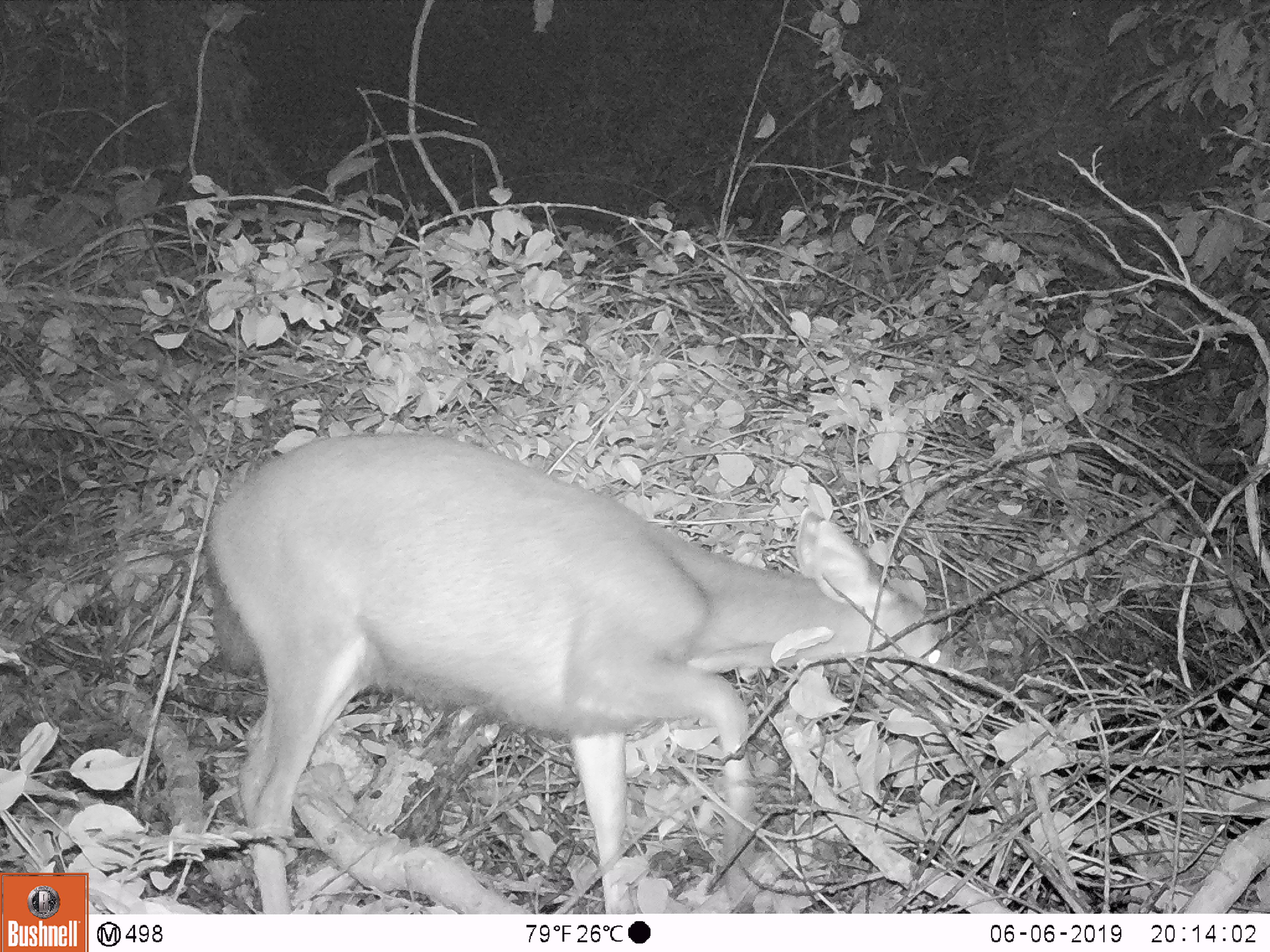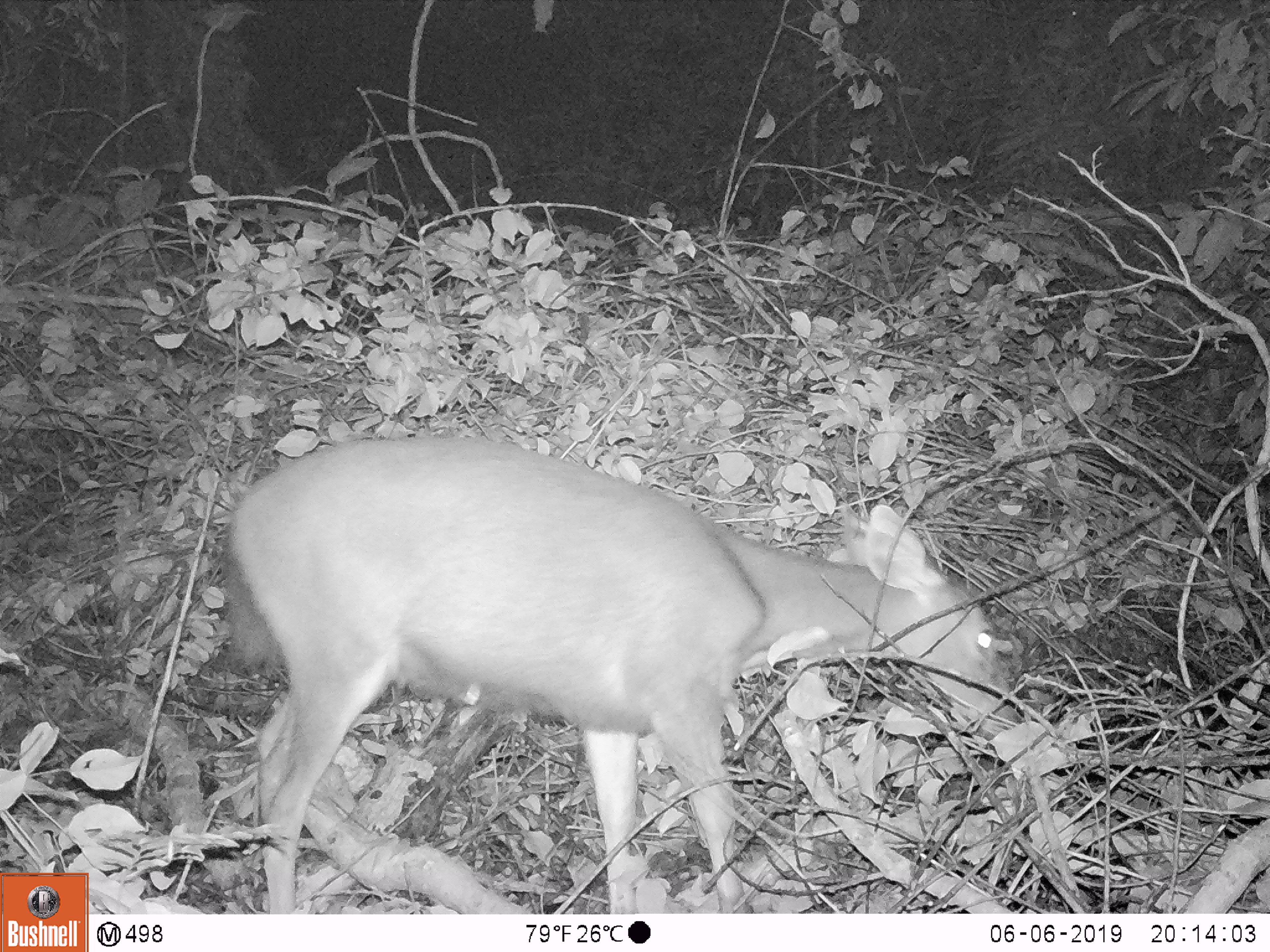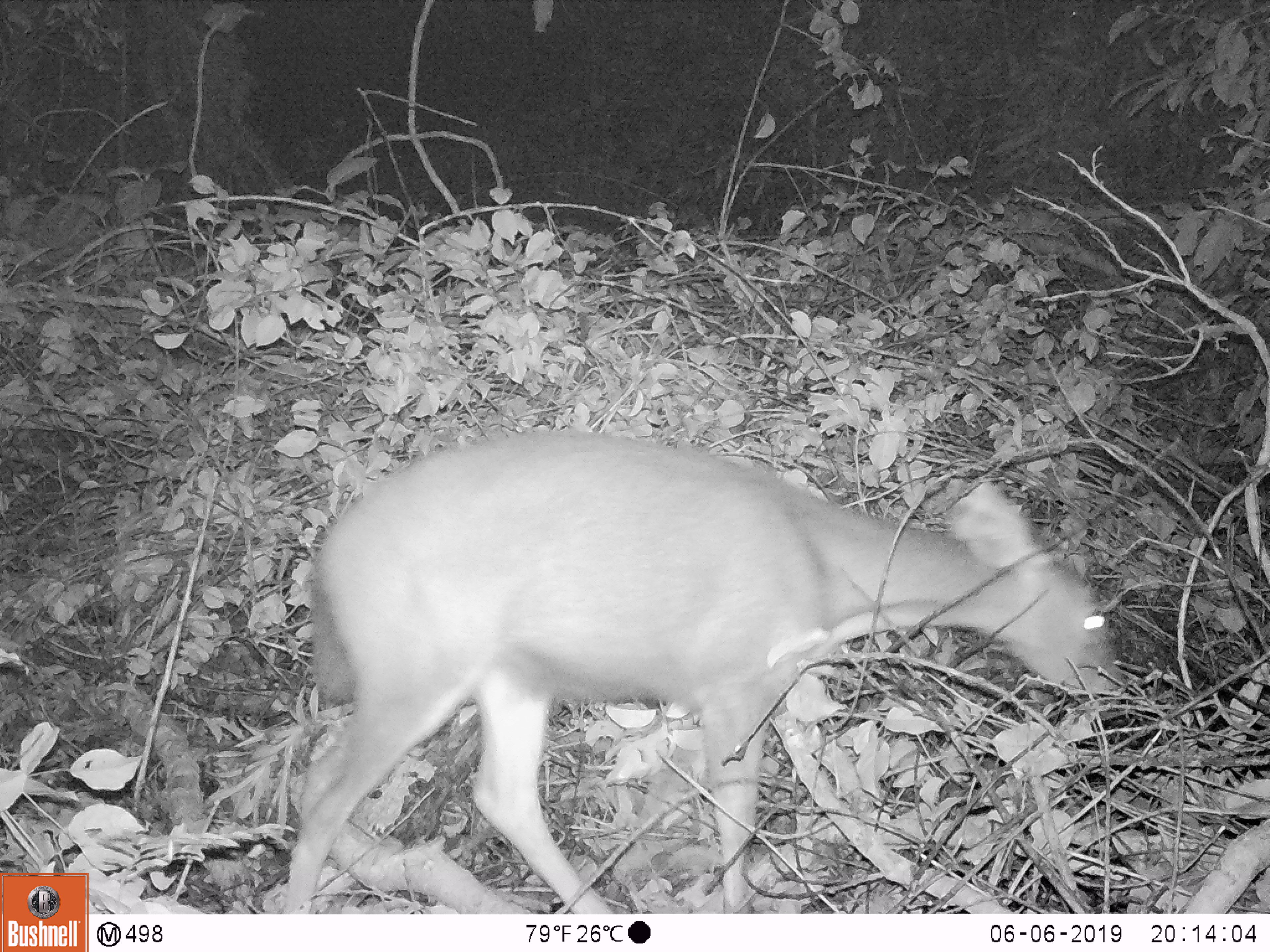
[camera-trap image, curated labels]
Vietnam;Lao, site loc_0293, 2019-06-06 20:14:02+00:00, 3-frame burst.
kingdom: Animalia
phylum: Chordata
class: Mammalia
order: Artiodactyla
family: Cervidae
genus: Rusa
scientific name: Rusa unicolor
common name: sambar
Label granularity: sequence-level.